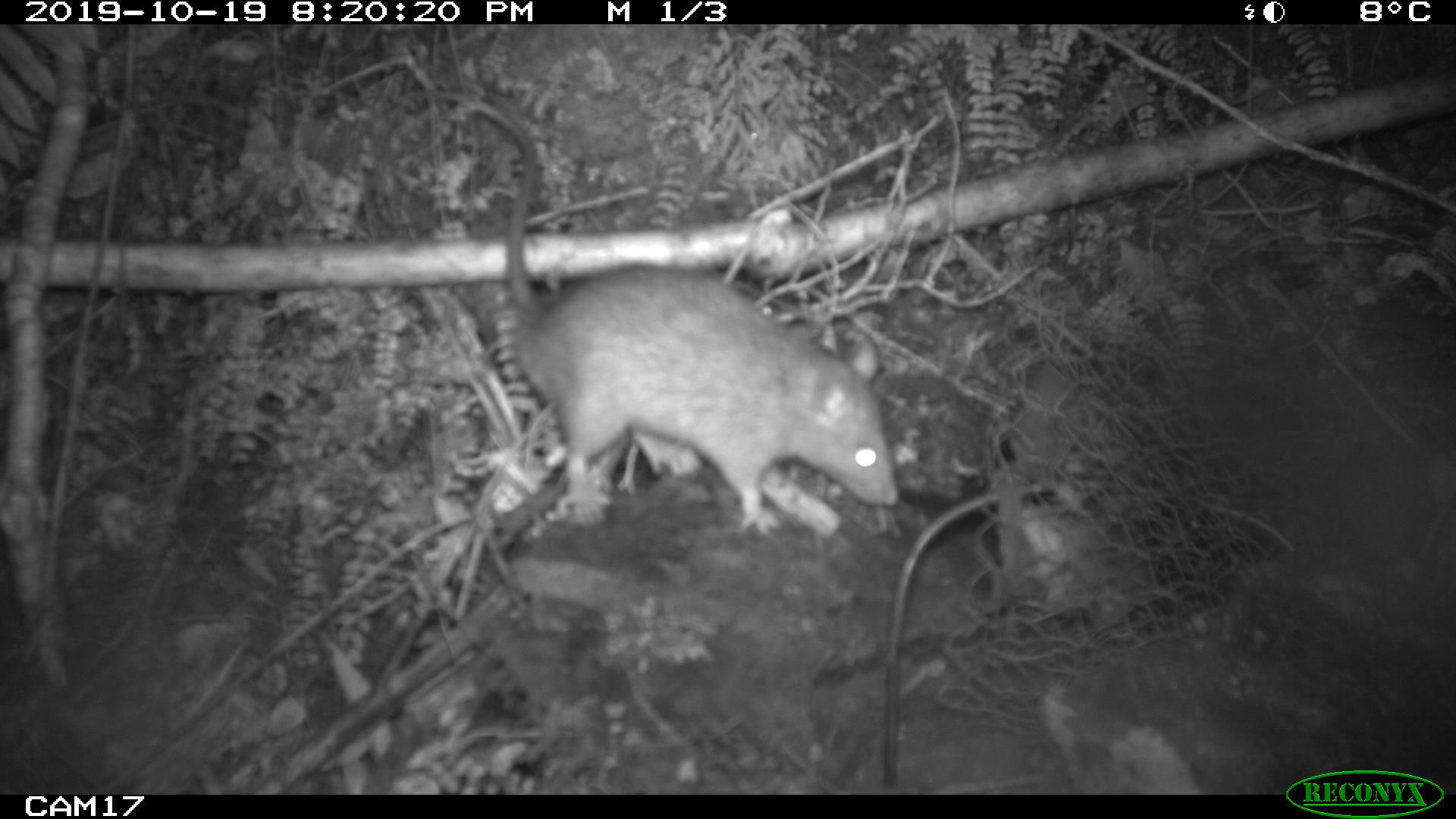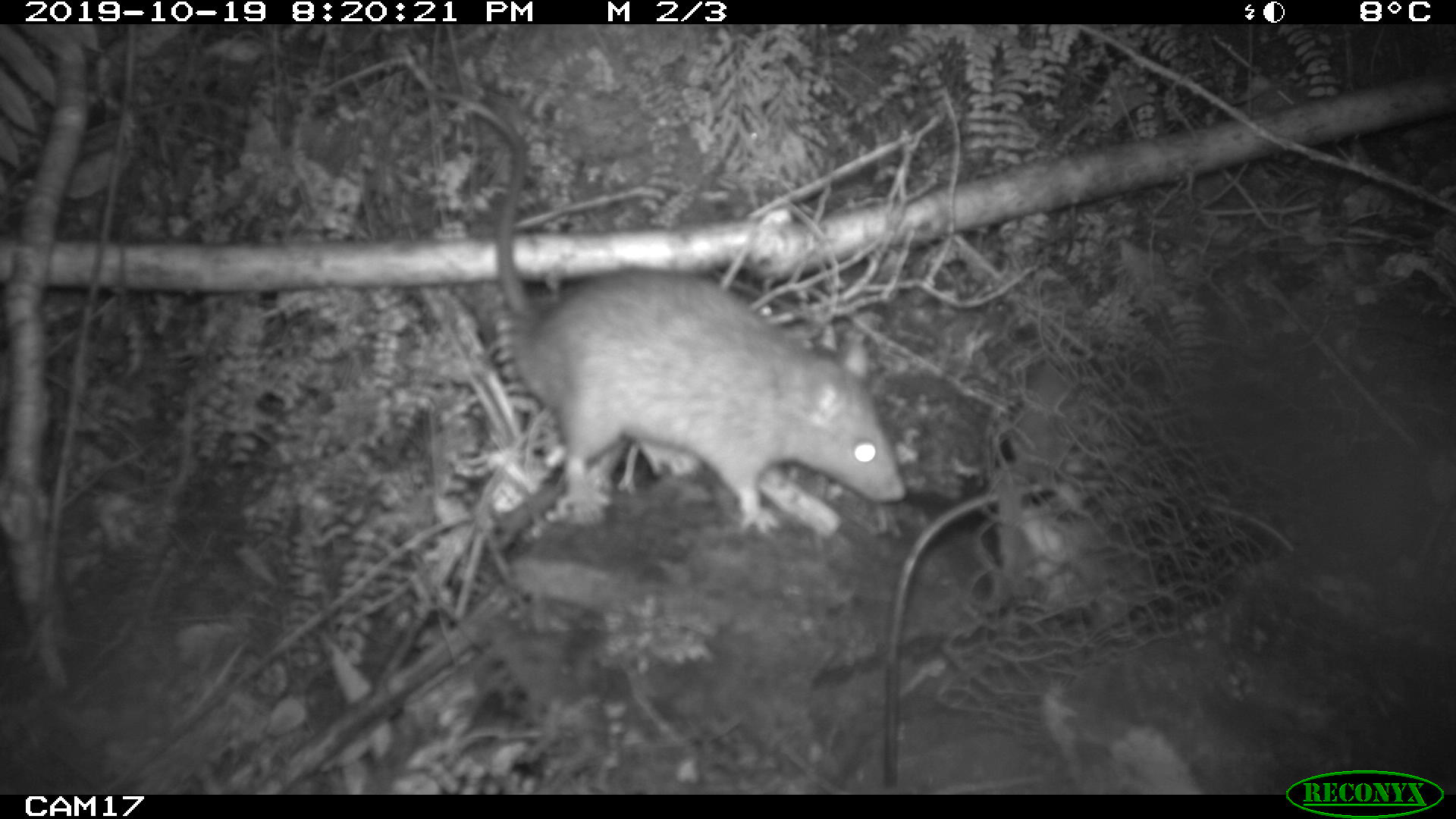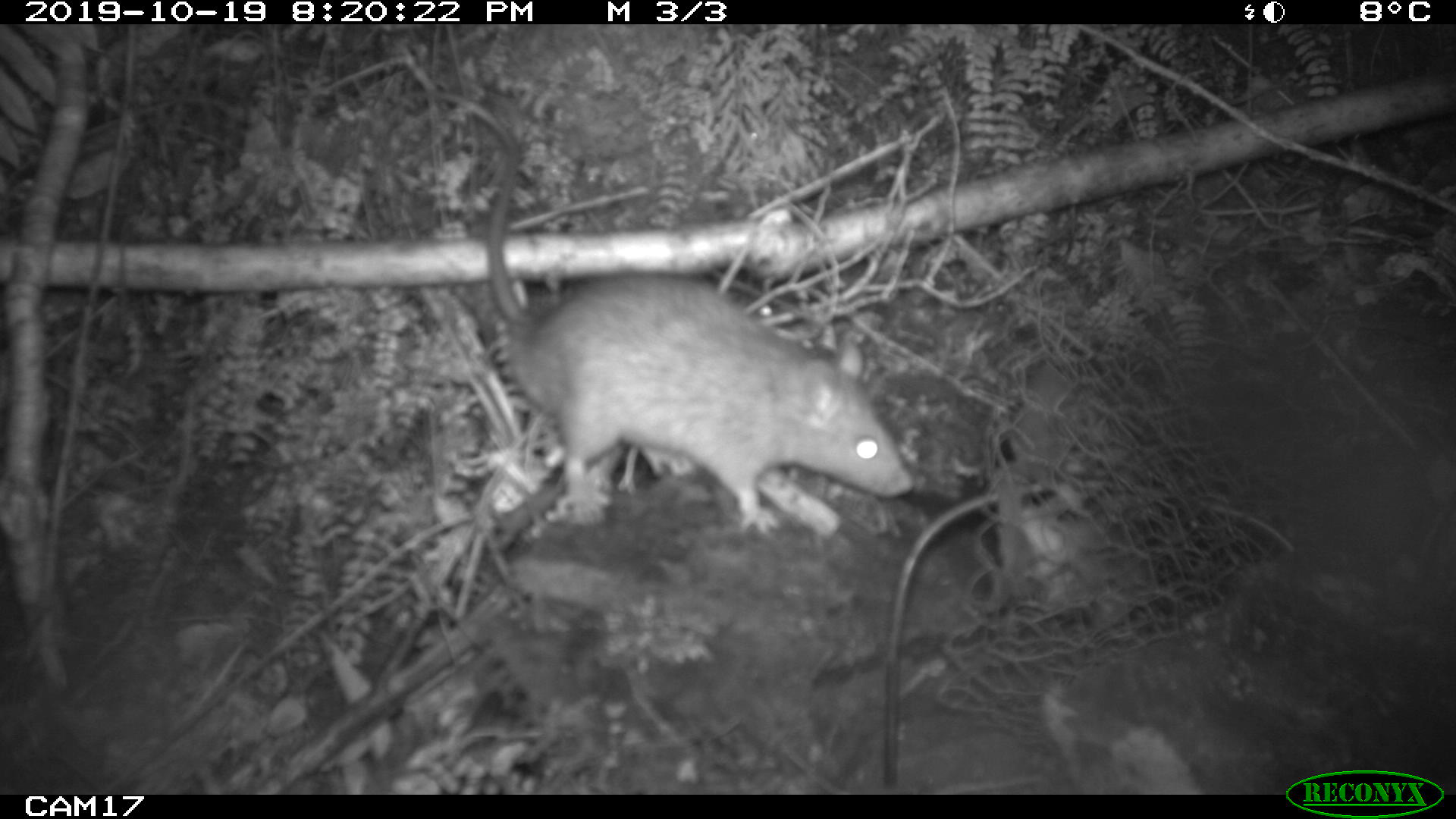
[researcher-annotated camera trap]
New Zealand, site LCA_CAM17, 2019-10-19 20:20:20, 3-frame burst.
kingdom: Animalia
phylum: Chordata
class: Mammalia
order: Rodentia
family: Muridae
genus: Rattus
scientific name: Rattus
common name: rat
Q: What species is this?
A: Rat (Rattus).